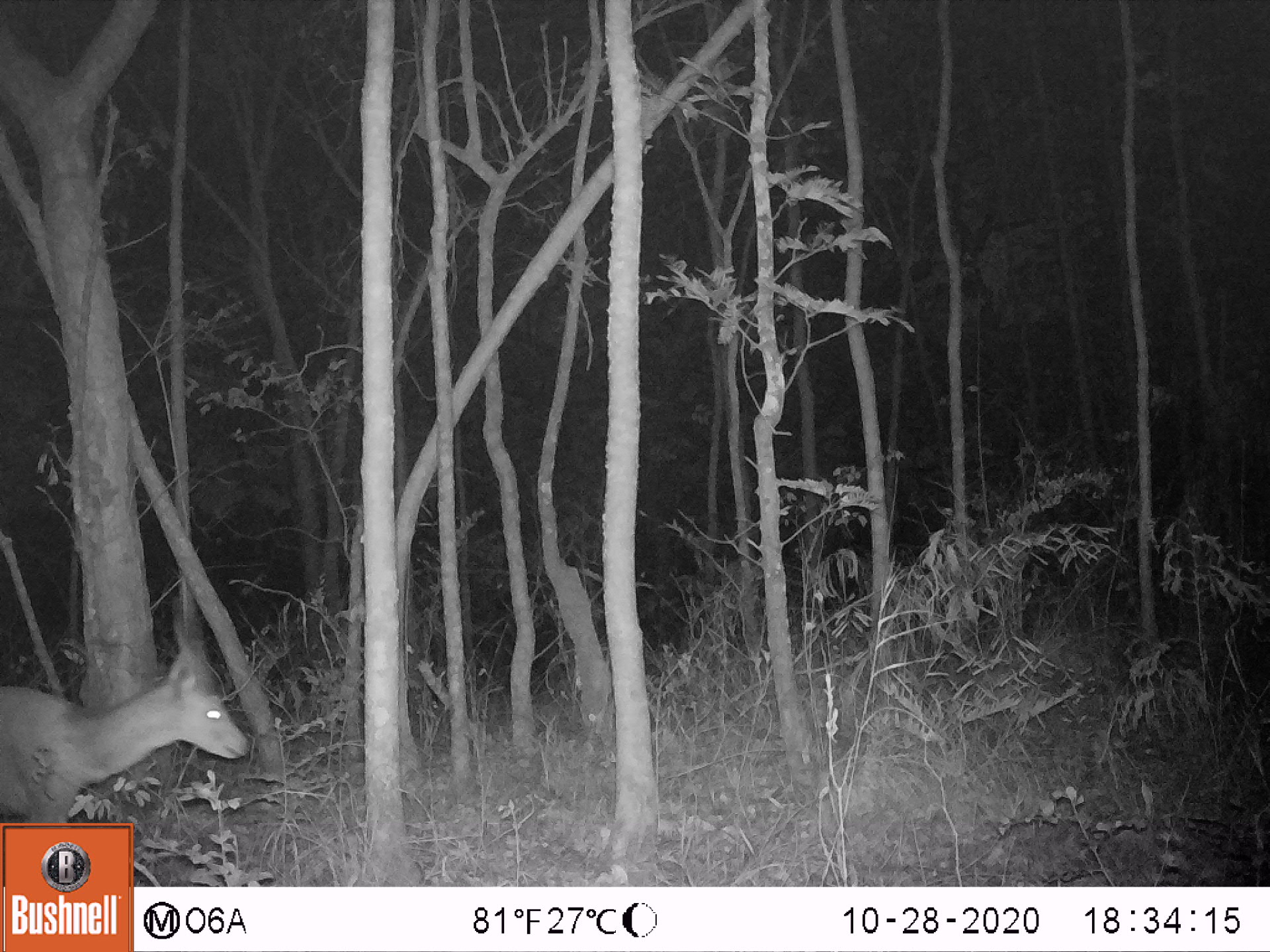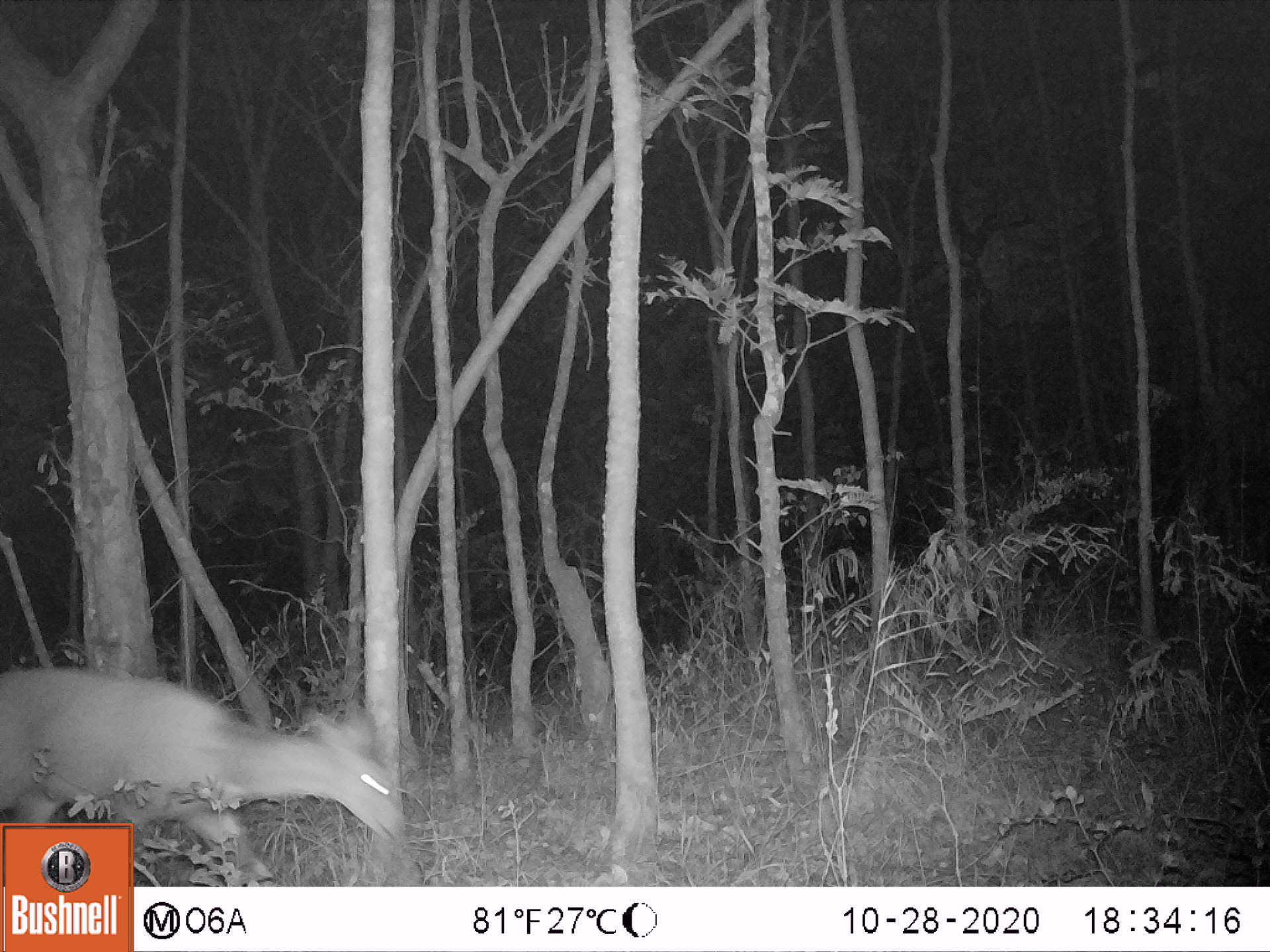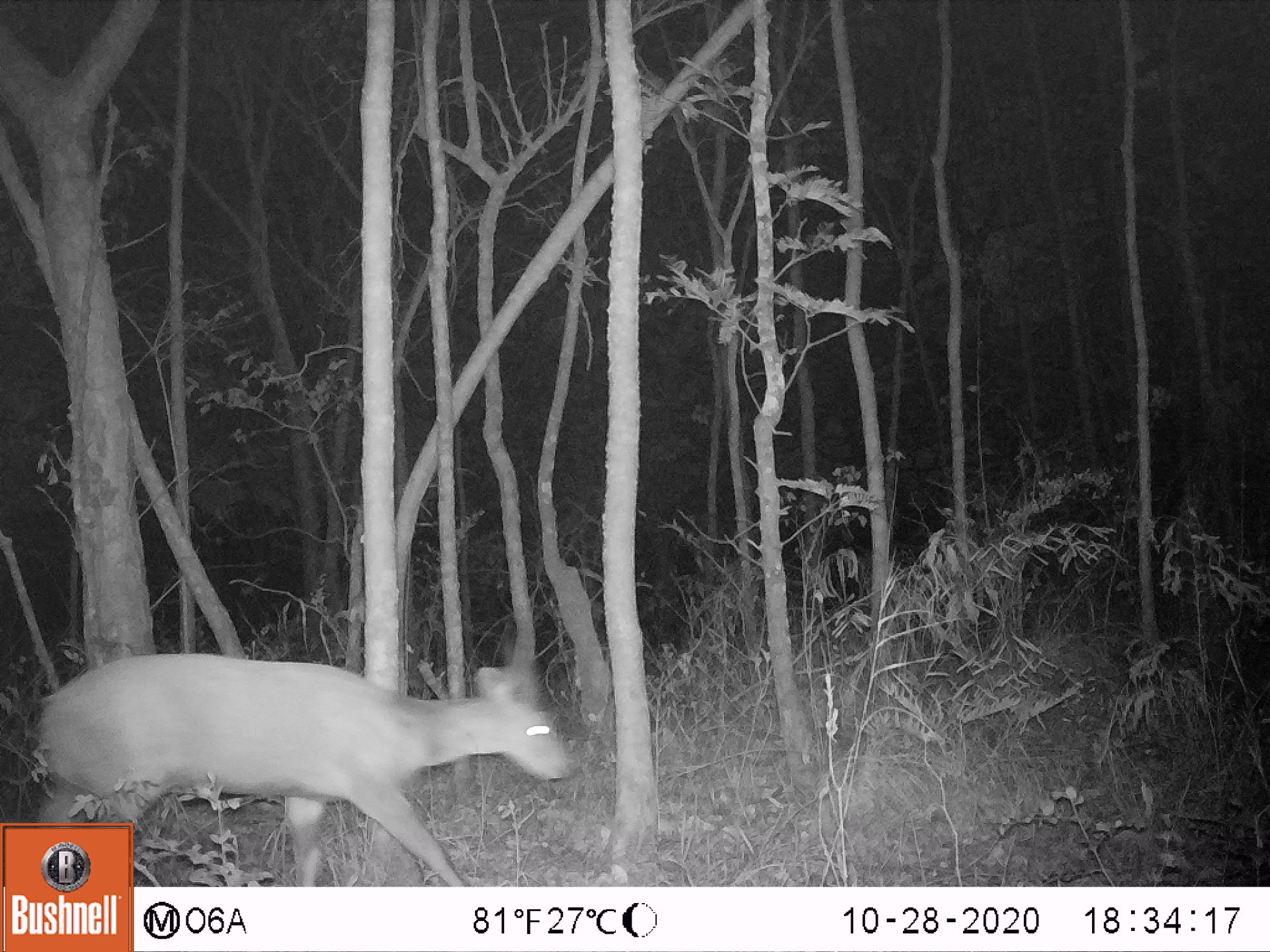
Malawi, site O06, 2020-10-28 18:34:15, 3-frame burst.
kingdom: Animalia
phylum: Chordata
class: Mammalia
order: Artiodactyla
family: Bovidae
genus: Tragelaphus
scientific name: Tragelaphus sylvaticus sylvaticus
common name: cape bushbuck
Cape bushbuck (Tragelaphus sylvaticus sylvaticus), count 1.